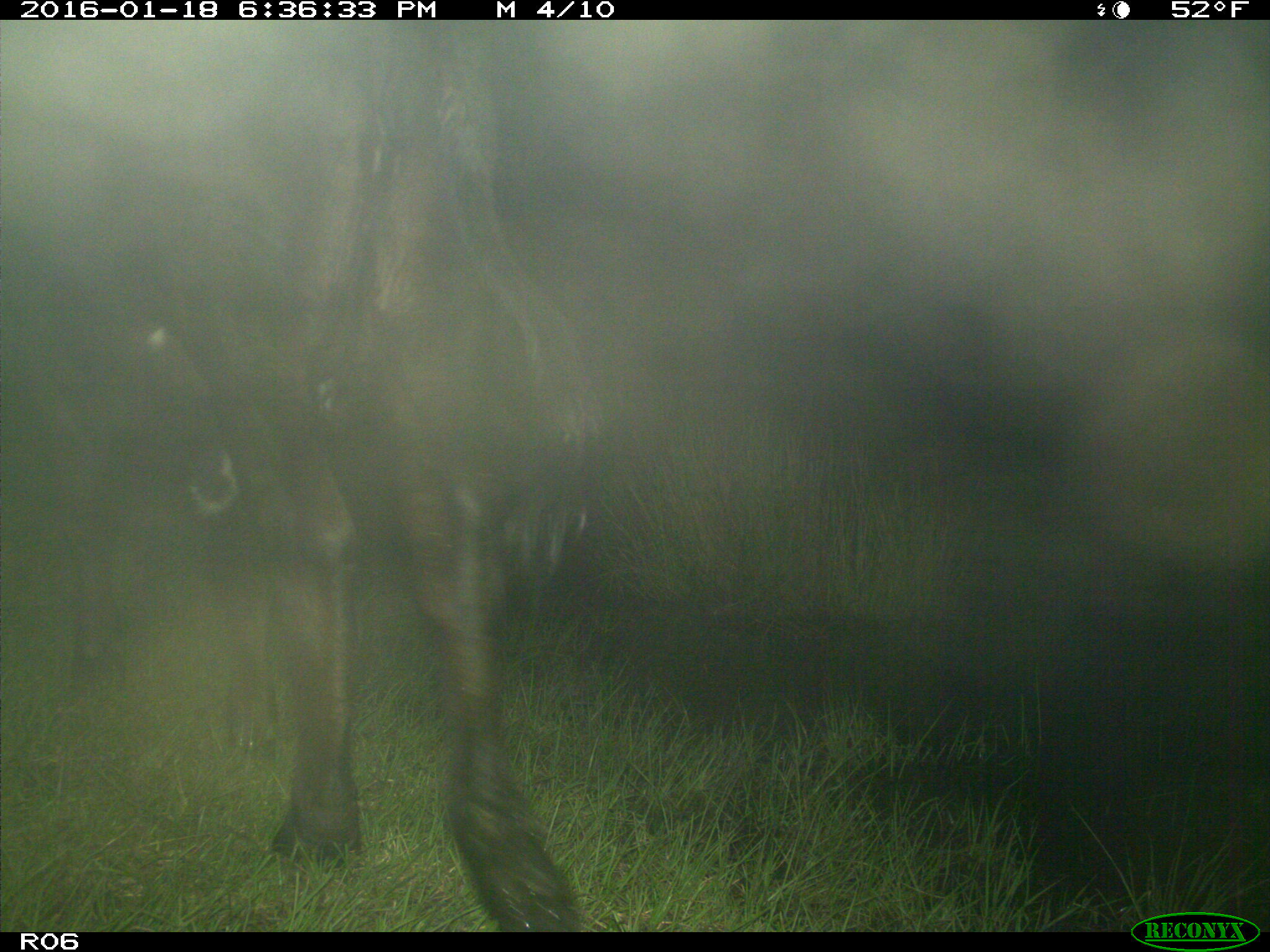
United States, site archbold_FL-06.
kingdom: Animalia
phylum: Chordata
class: Mammalia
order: Artiodactyla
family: Bovidae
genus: Bos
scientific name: Bos taurus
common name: domestic cow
Bos taurus (domestic cow).